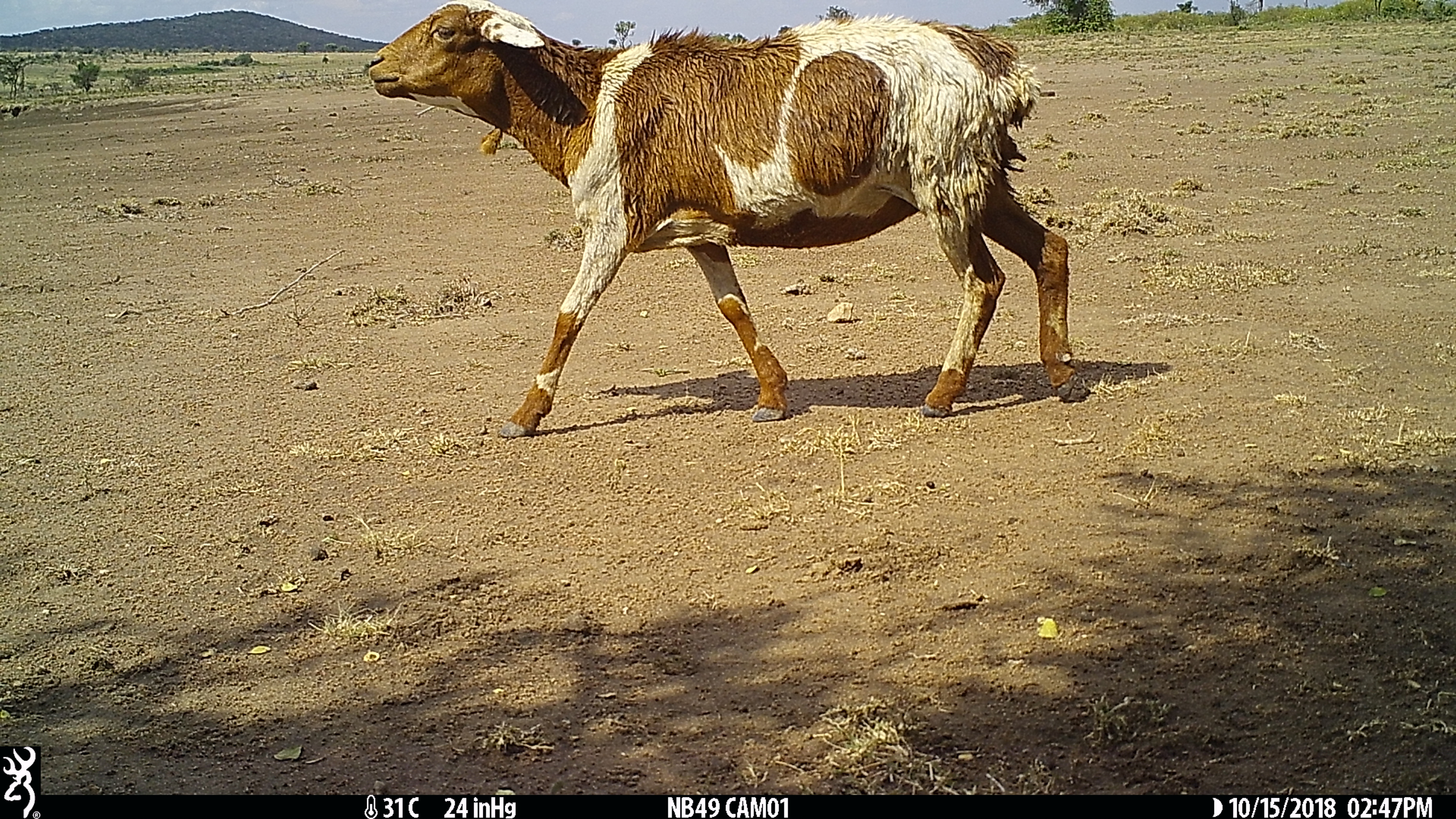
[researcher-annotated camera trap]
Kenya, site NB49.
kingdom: Animalia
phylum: Chordata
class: Mammalia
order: Artiodactyla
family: Bovidae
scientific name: Bovidae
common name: sheep or goat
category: shoat